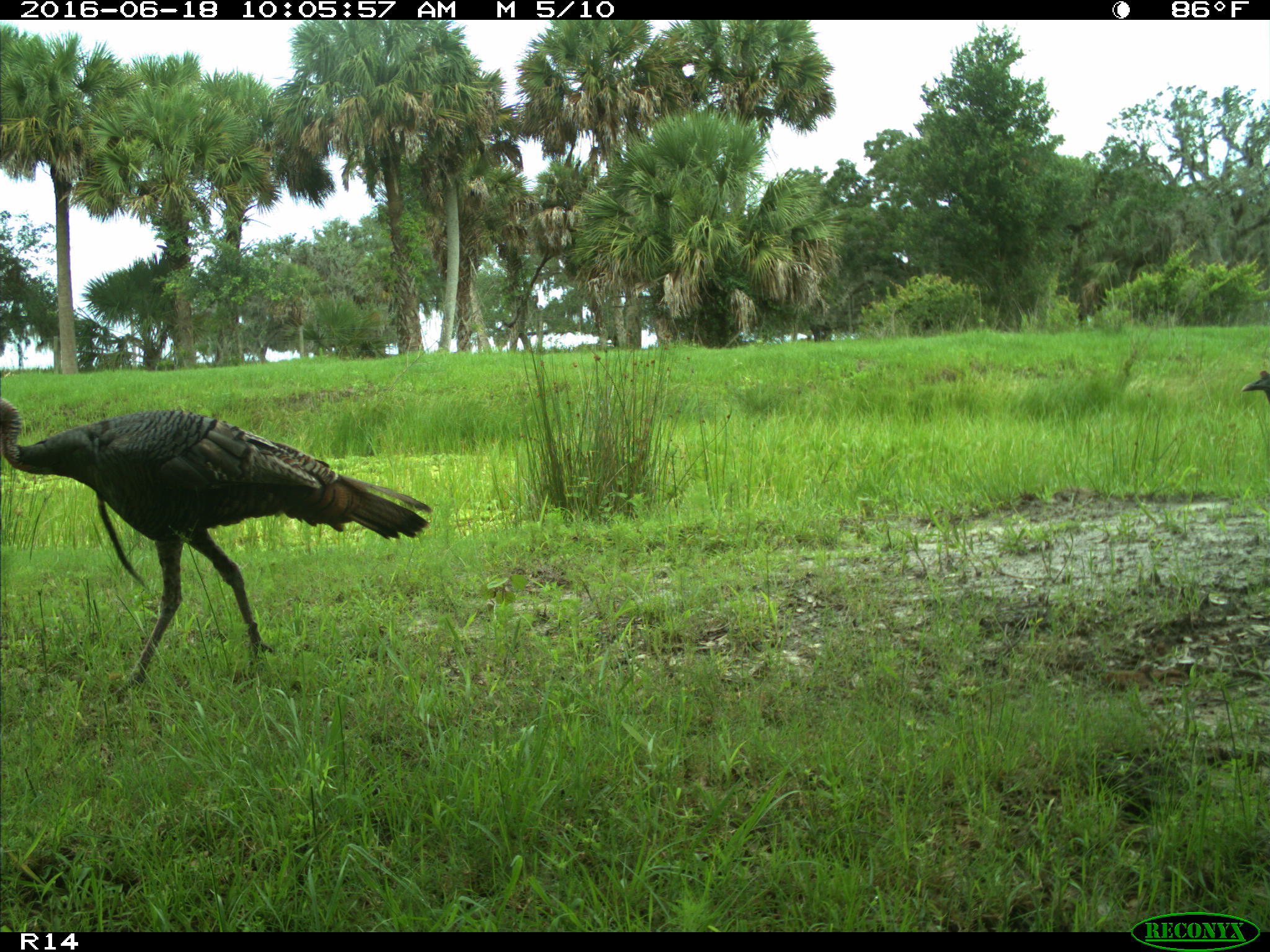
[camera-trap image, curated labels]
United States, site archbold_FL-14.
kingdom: Animalia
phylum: Chordata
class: Aves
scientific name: Aves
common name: birds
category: unidentified bird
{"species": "unidentified bird (birds) (Aves)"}